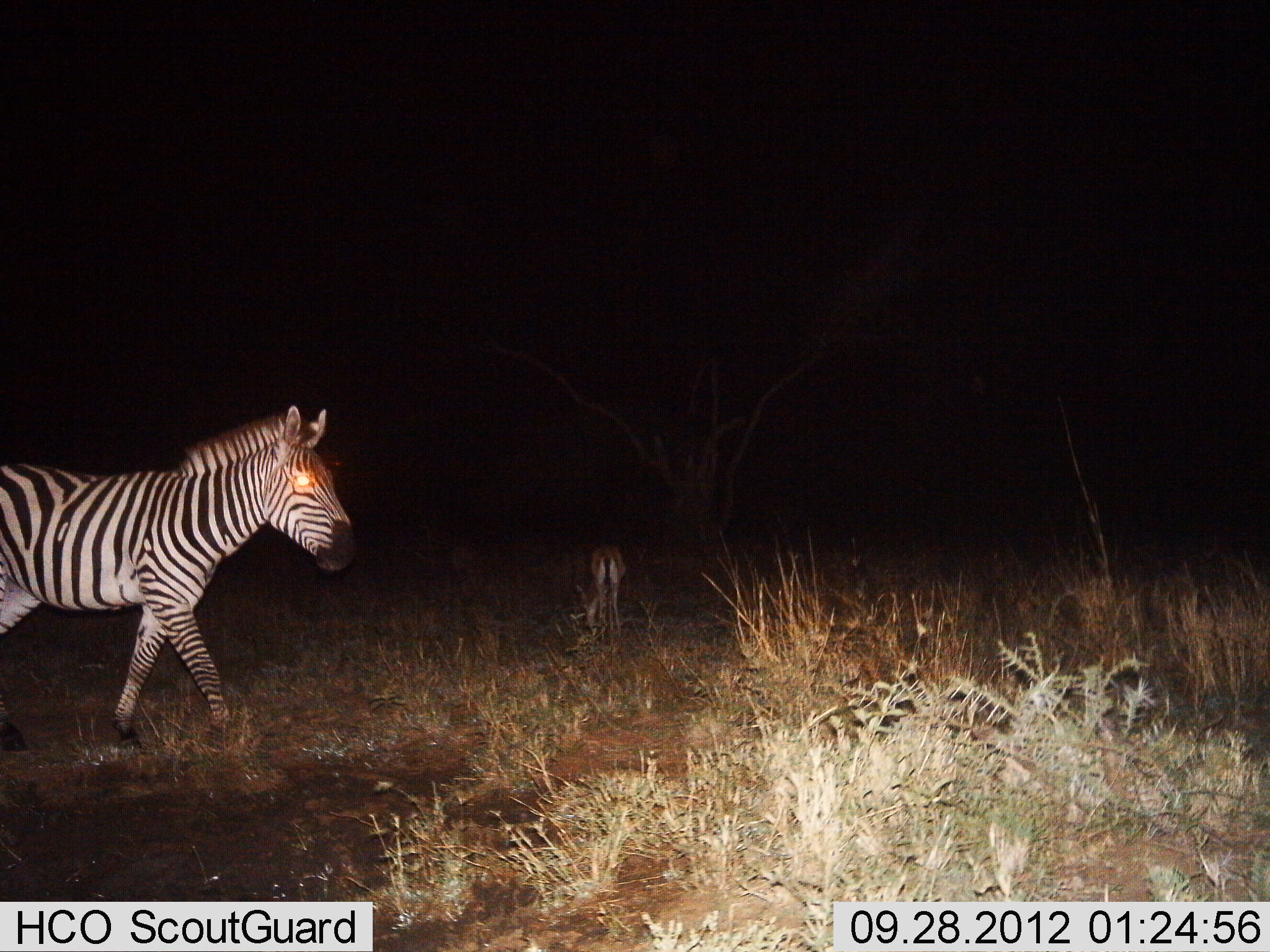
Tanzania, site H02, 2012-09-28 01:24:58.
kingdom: Animalia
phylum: Chordata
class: Mammalia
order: Artiodactyla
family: Bovidae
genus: Eudorcas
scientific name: Eudorcas thomsonii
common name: thomson's gazelle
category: gazellethomsons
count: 1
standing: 50%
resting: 0%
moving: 10%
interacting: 0%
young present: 0%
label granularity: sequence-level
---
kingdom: Animalia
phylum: Chordata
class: Mammalia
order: Perissodactyla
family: Equidae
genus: Equus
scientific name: Equus quagga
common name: plains zebra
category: zebra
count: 1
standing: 11%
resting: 0%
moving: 89%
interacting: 0%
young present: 0%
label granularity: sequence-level